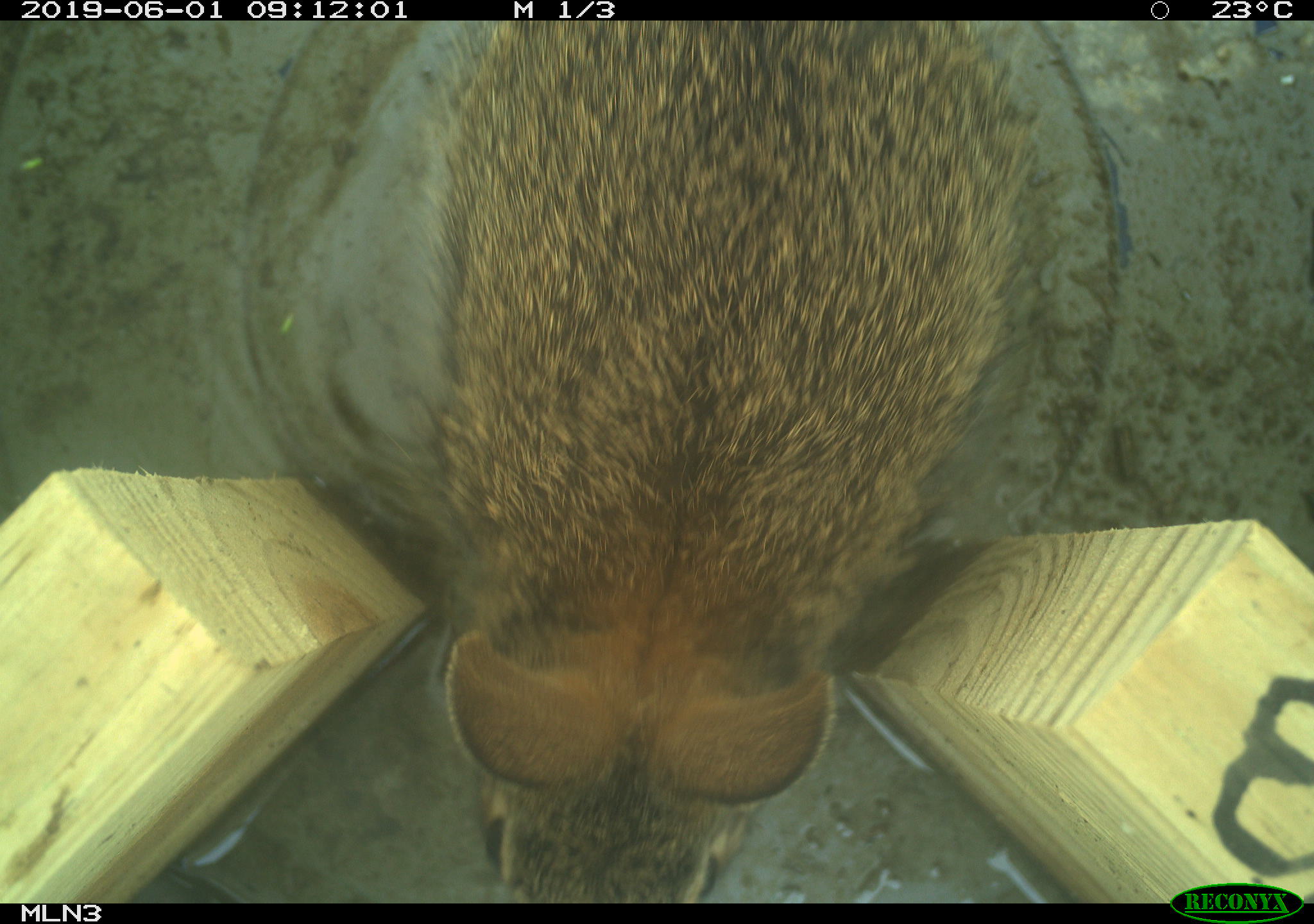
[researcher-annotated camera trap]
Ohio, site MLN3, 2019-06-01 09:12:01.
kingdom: Animalia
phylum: Chordata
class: Mammalia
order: Lagomorpha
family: Leporidae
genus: Sylvilagus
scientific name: Sylvilagus floridanus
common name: eastern cottontail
Eastern cottontail (Sylvilagus floridanus).